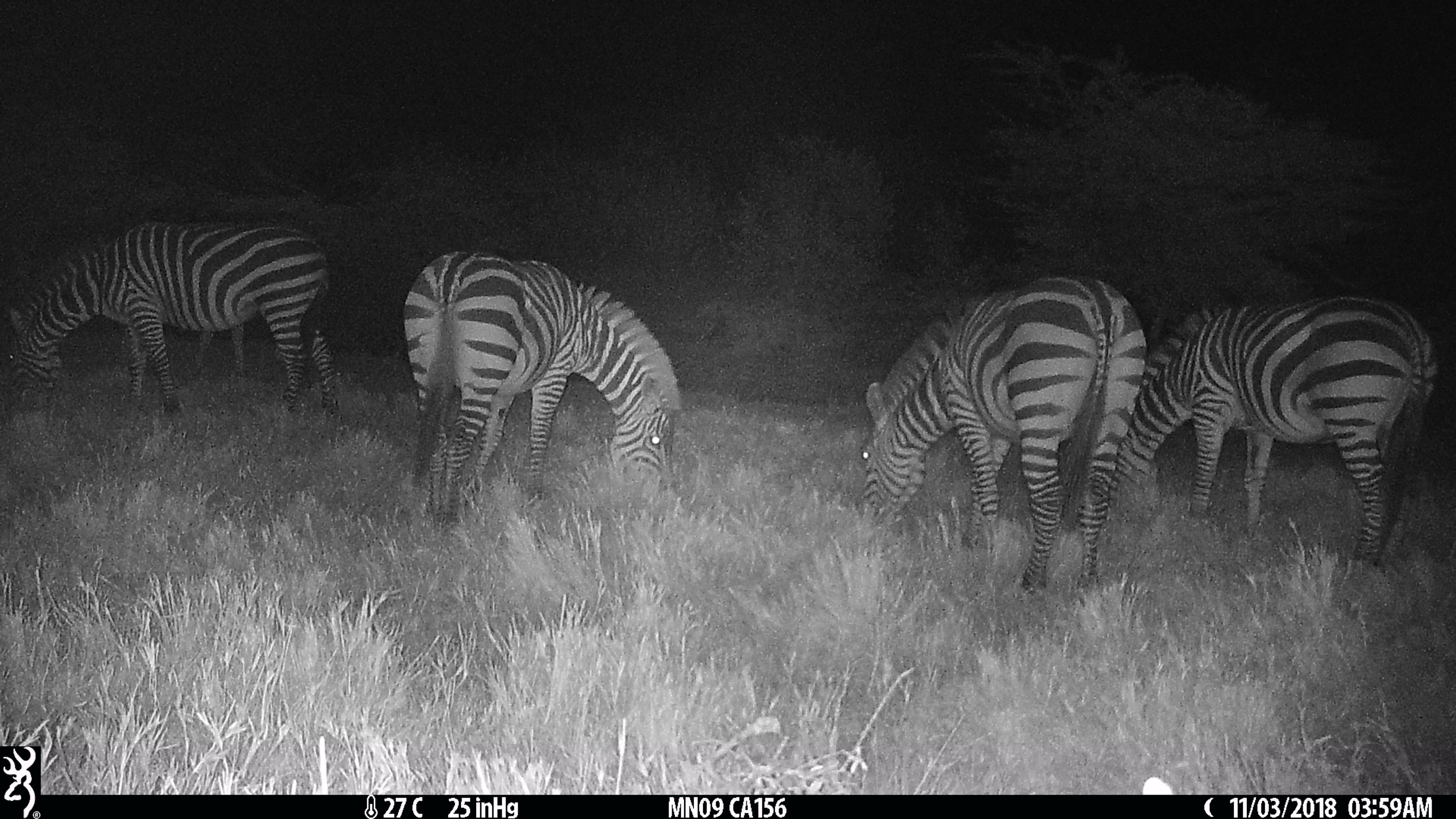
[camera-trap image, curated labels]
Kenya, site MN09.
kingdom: Animalia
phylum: Chordata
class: Mammalia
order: Perissodactyla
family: Equidae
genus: Equus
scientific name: Equus quagga burchellii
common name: burchell's zebra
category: zebra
Zebra (burchell's zebra) (Equus quagga burchellii).